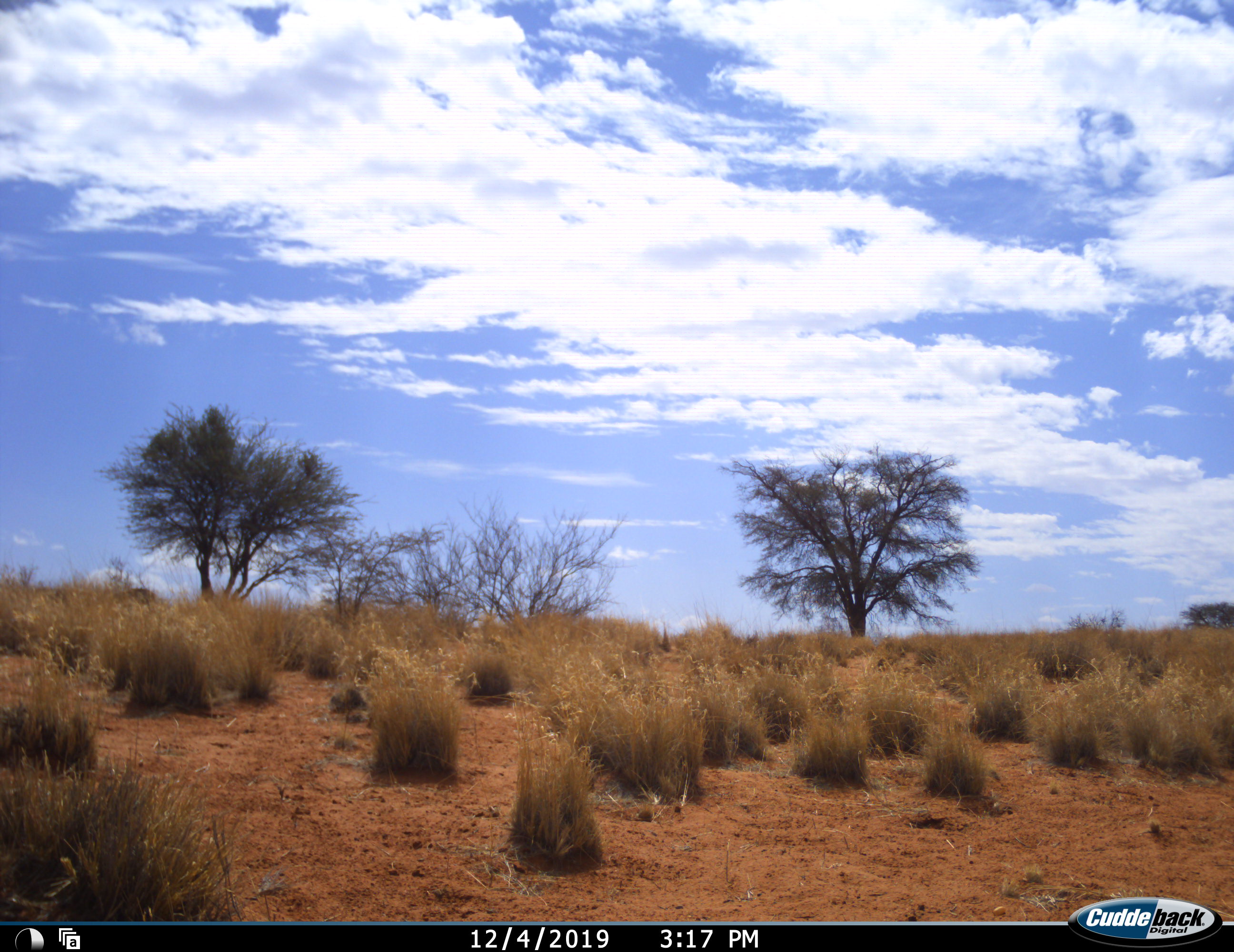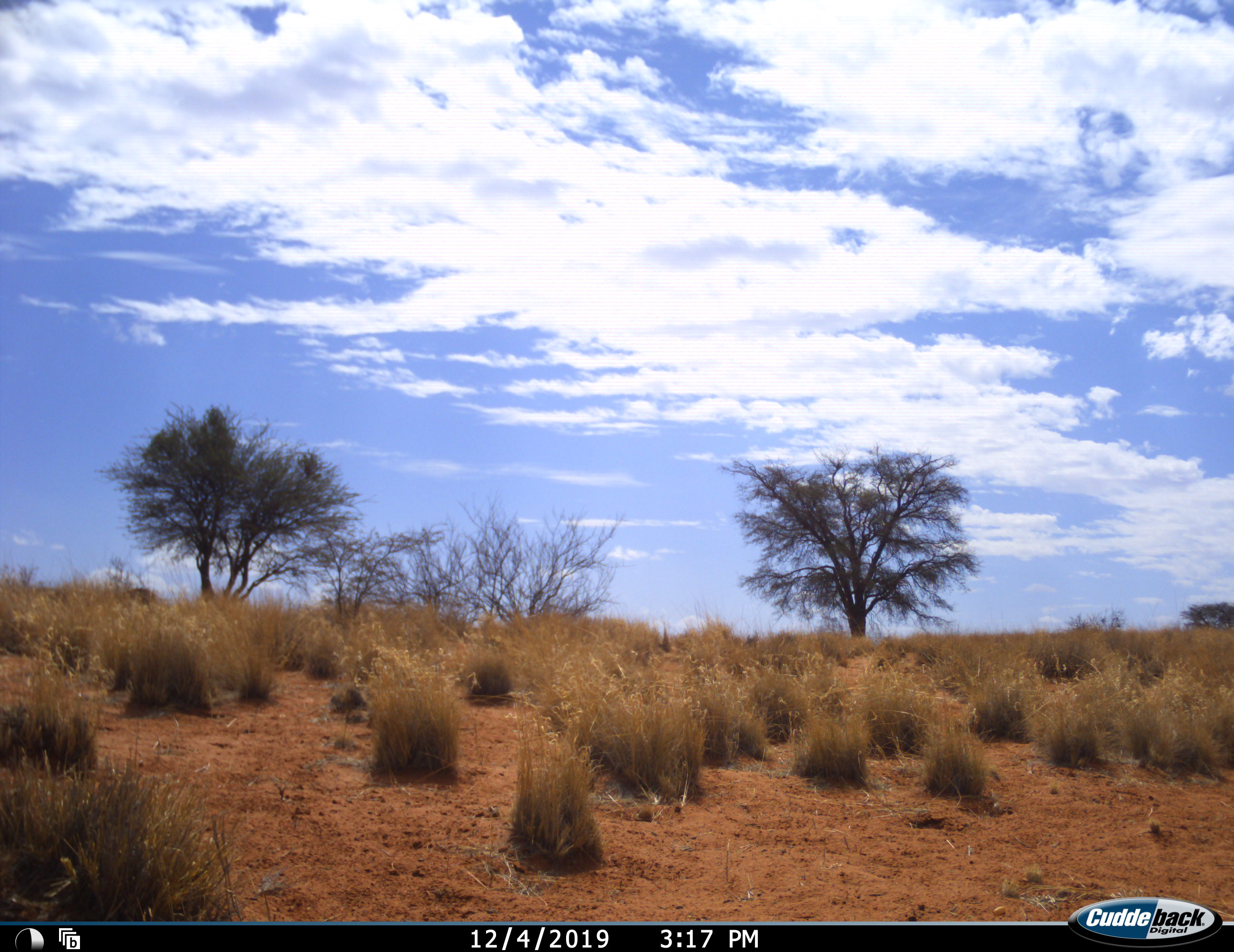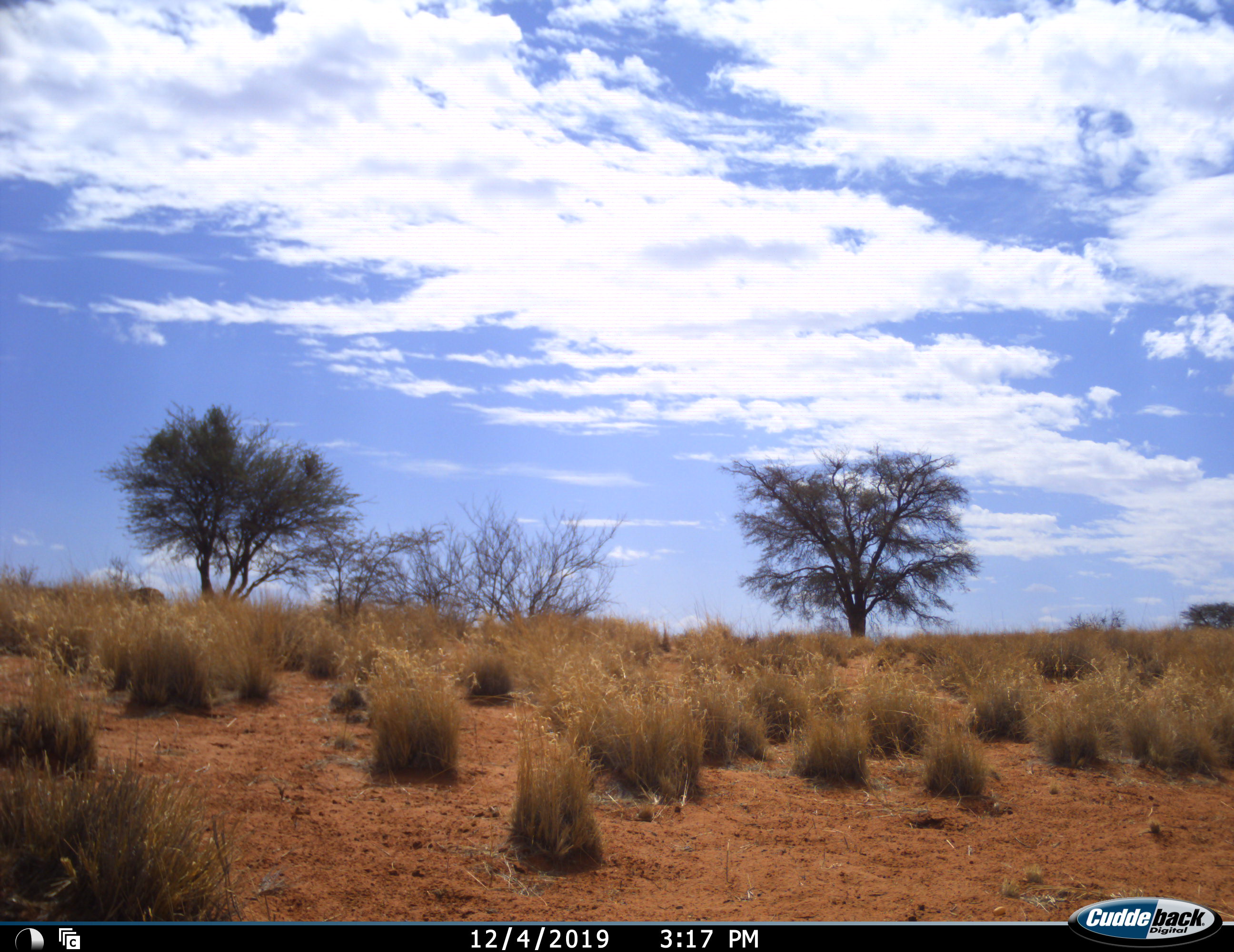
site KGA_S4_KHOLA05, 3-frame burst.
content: unidentified animal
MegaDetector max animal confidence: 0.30